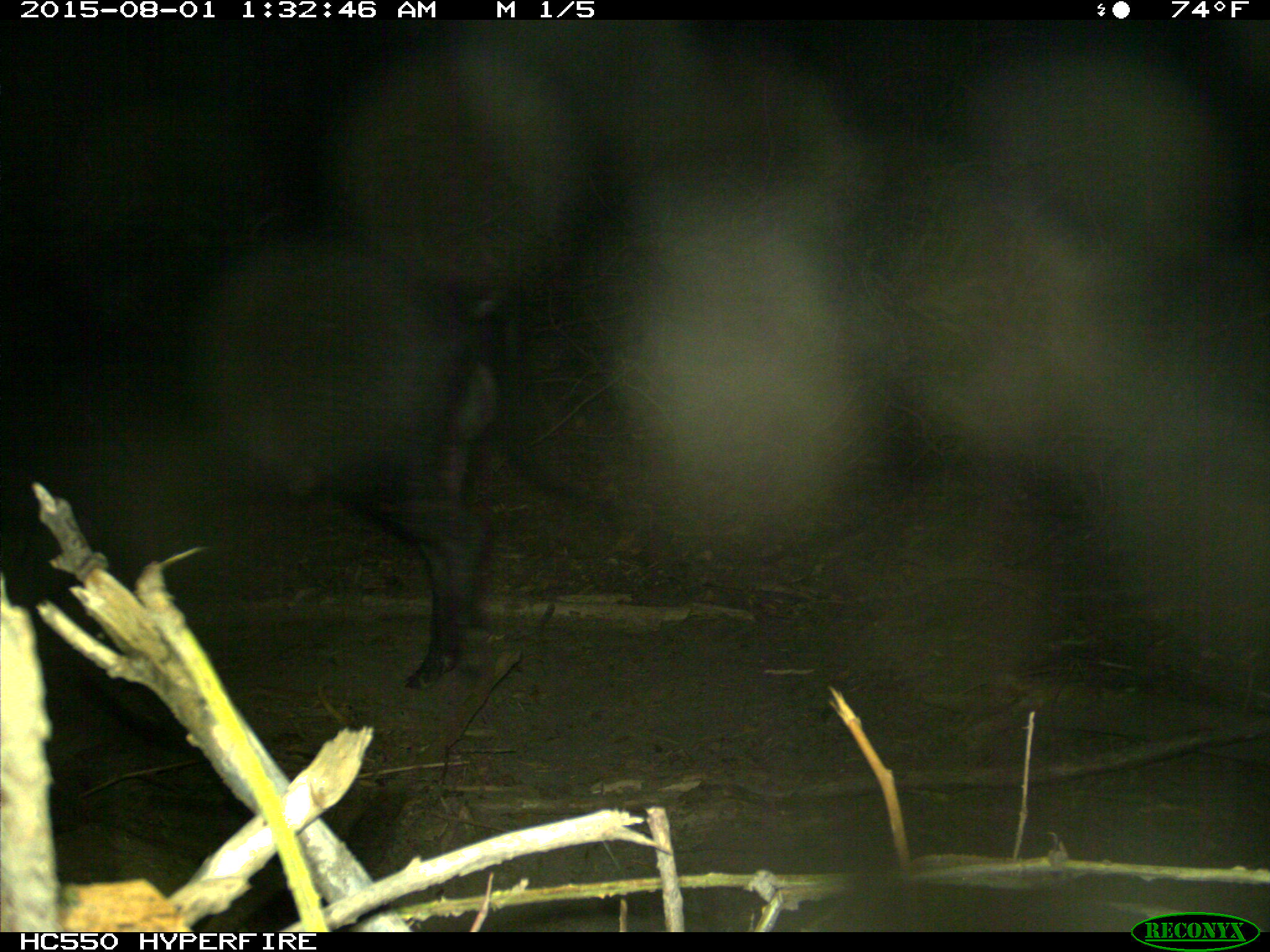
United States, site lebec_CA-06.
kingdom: Animalia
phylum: Chordata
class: Mammalia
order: Artiodactyla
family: Suidae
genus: Sus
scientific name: Sus scrofa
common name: wild boar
Sus scrofa (wild boar).